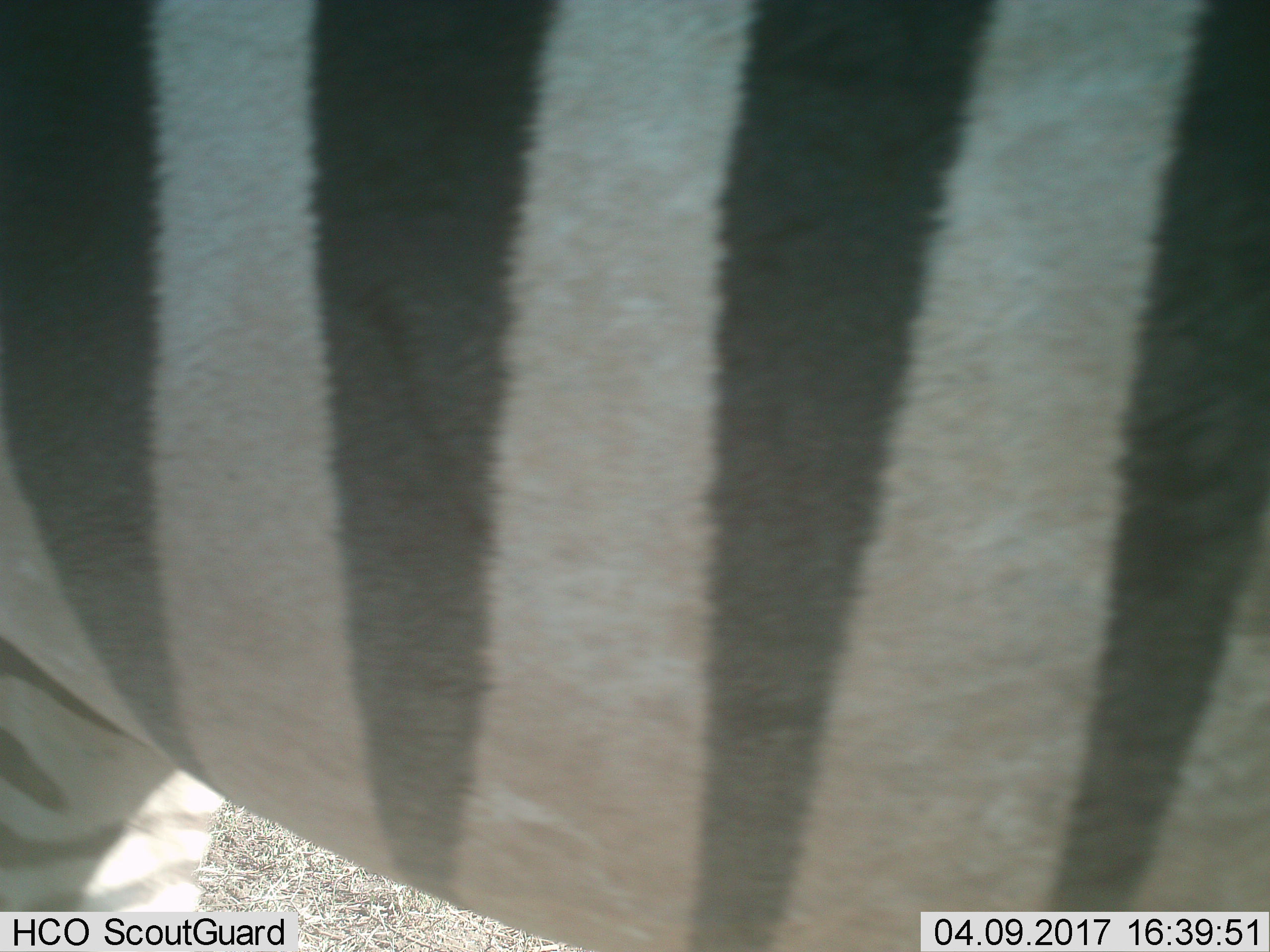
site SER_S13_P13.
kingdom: Animalia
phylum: Chordata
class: Mammalia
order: Perissodactyla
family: Equidae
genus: Equus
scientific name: Equus quagga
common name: plains zebra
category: zebraplains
Zebraplains (plains zebra) (Equus quagga), count 1. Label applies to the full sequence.